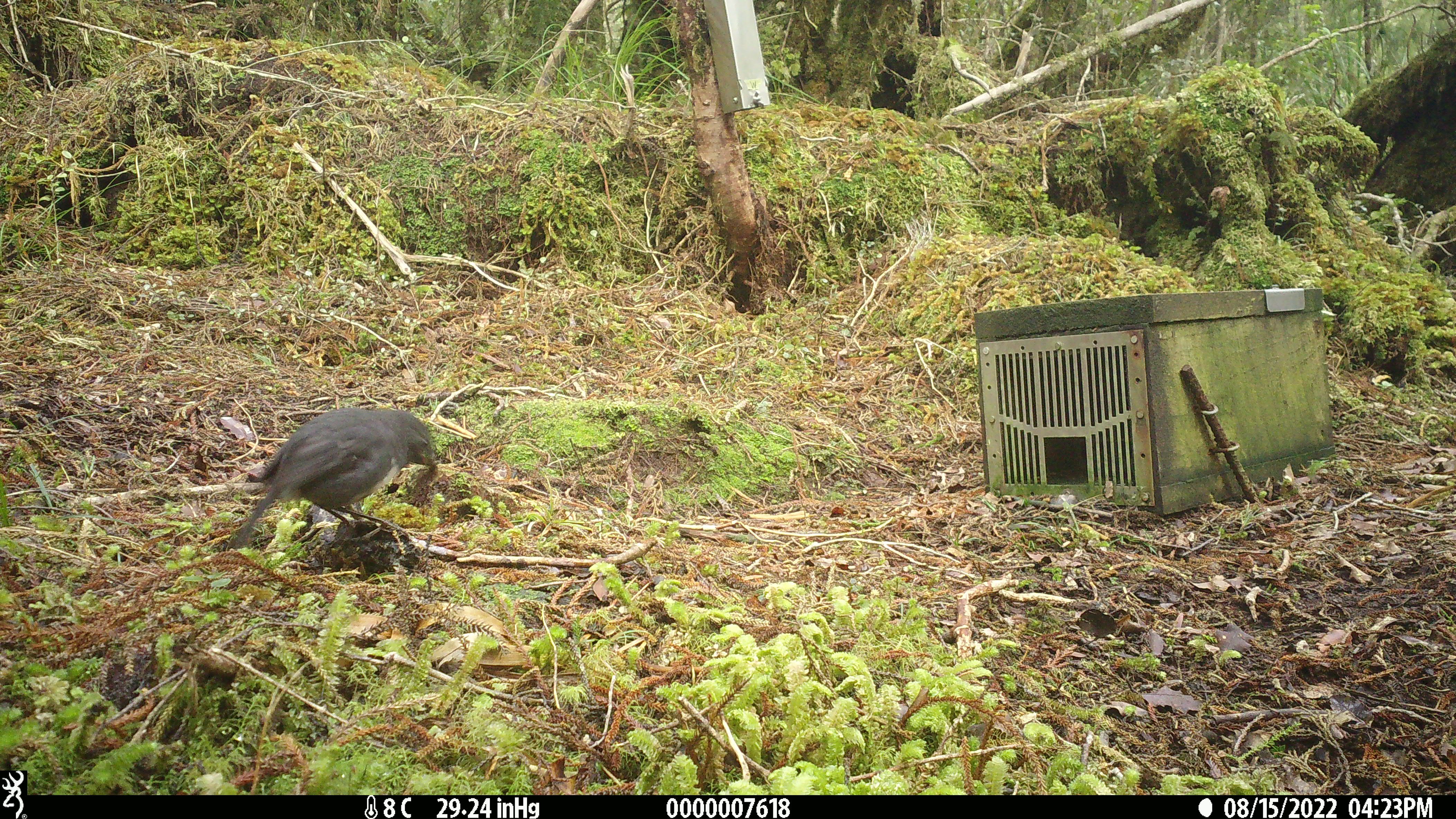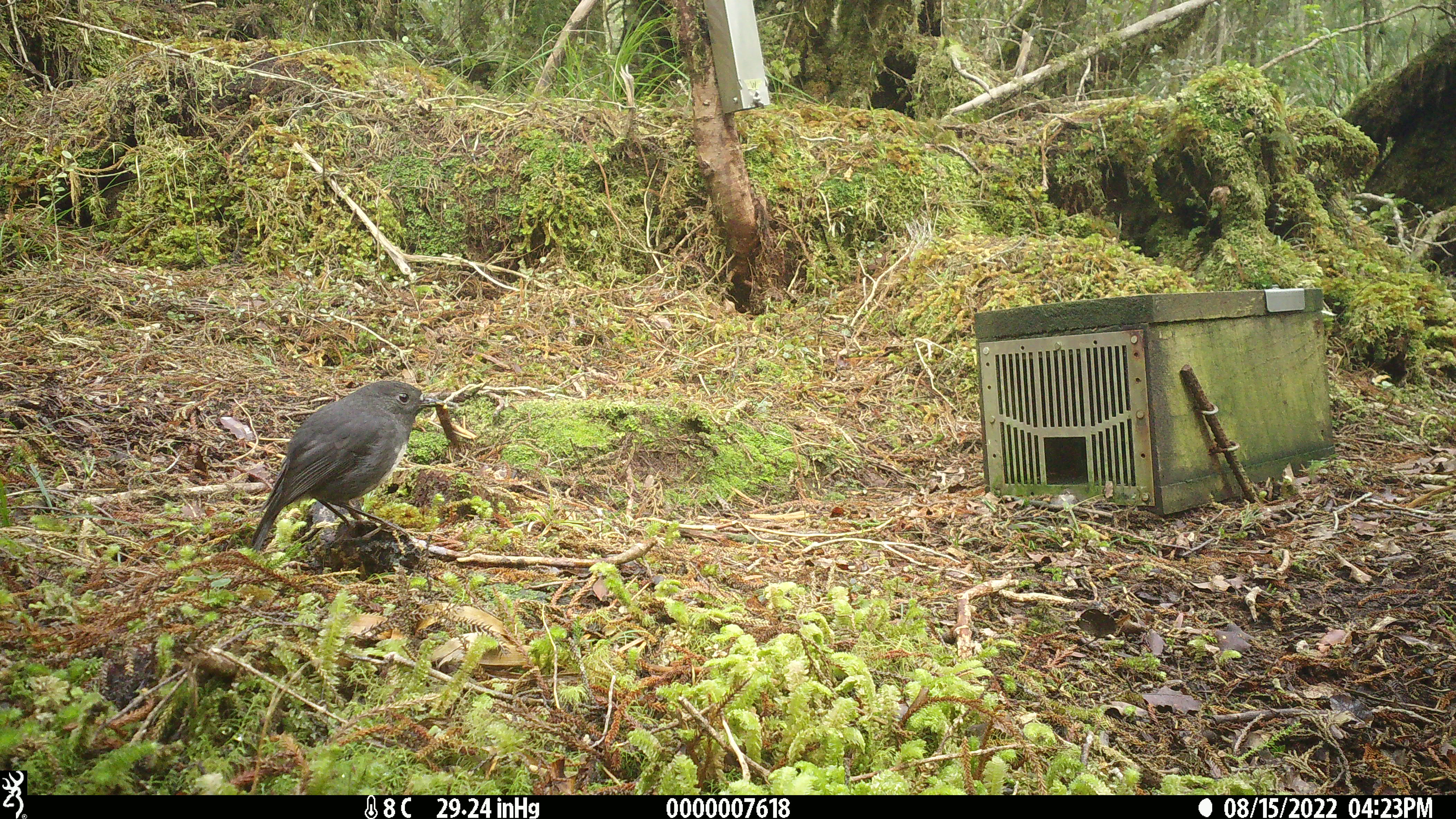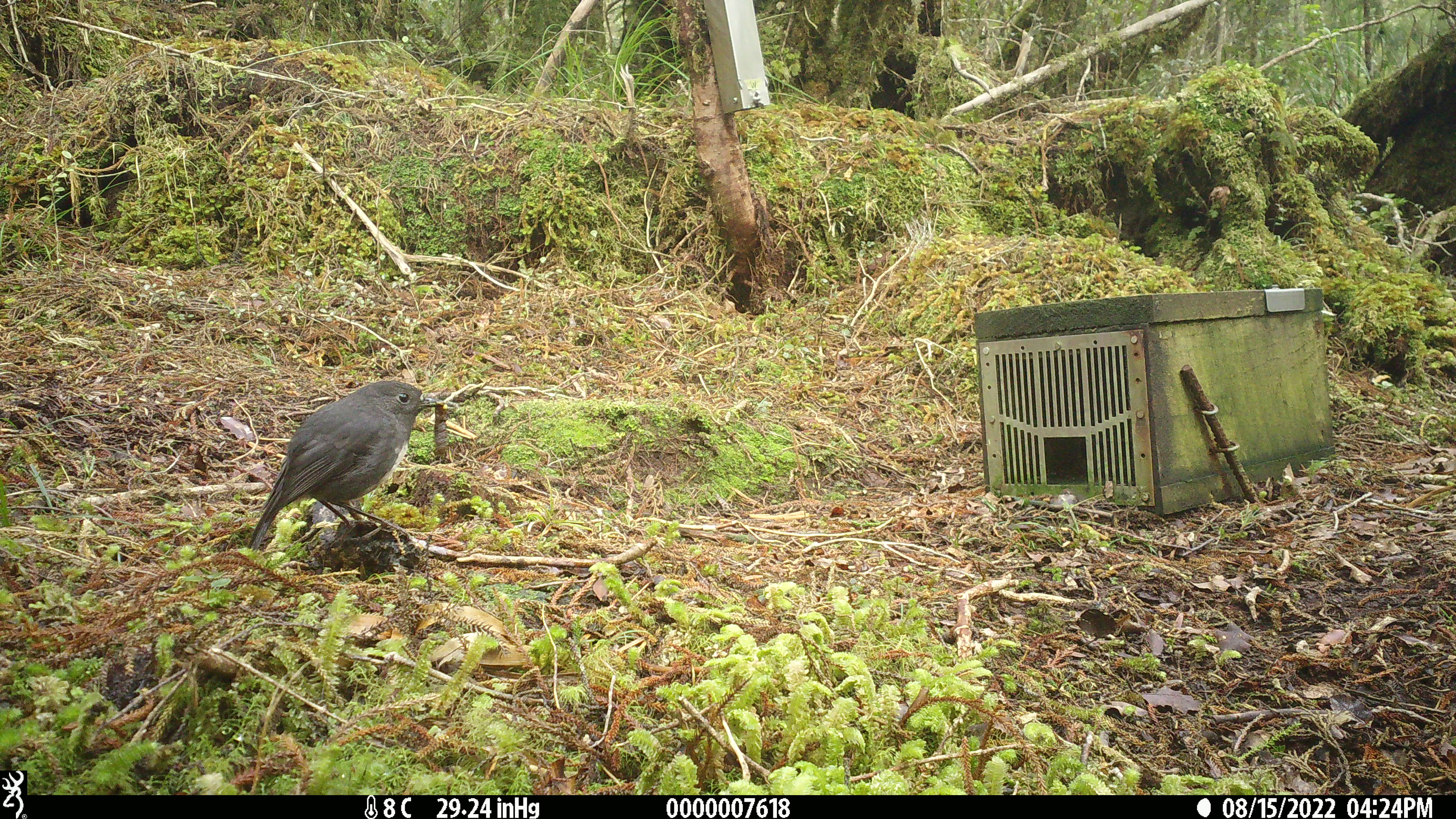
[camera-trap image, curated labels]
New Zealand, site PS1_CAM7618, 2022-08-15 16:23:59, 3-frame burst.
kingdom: Animalia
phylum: Chordata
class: Aves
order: Passeriformes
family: Petroicidae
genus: Petroica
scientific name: Petroica australis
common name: new zealand robin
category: robin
Robin (new zealand robin) (Petroica australis).